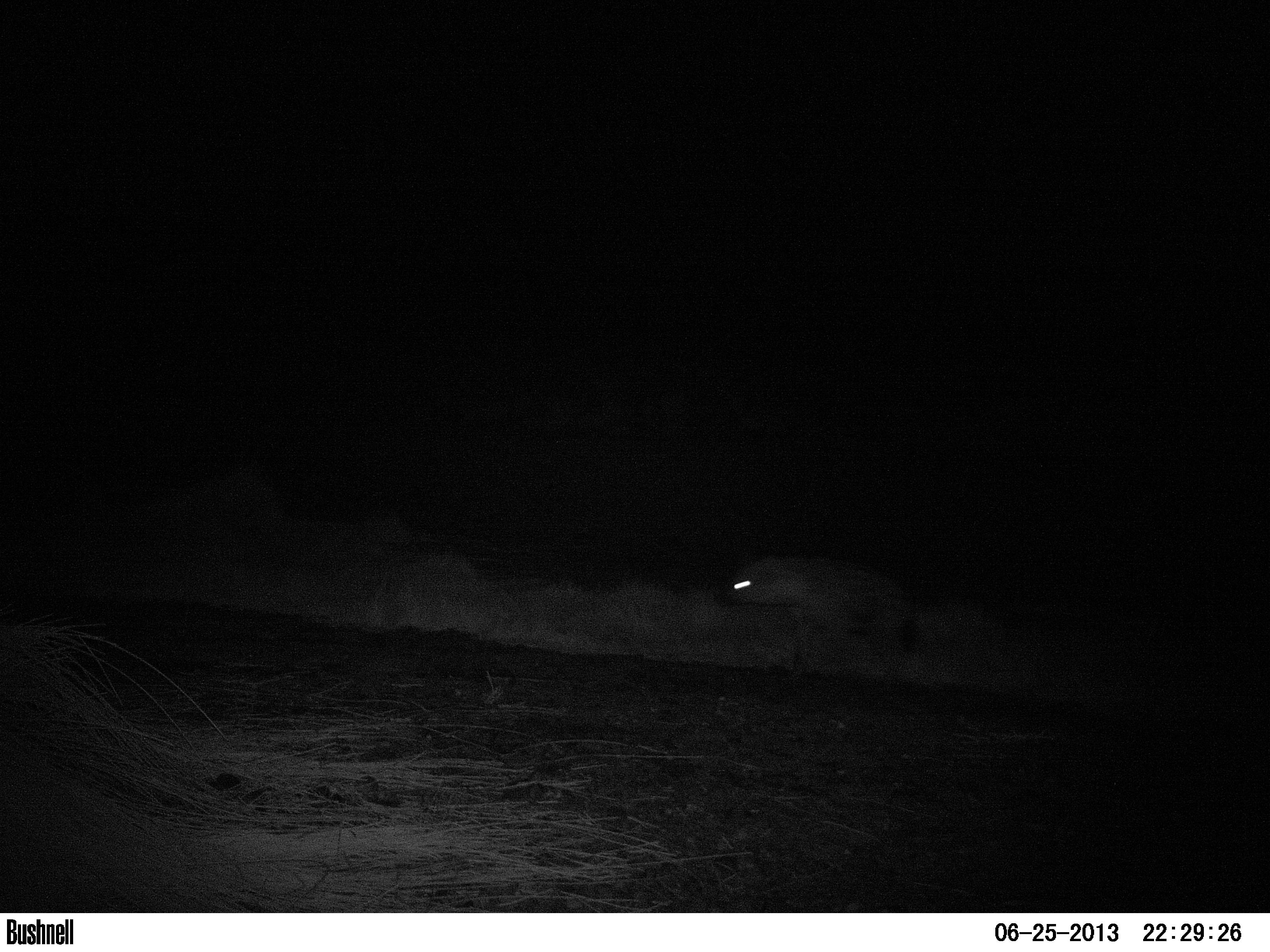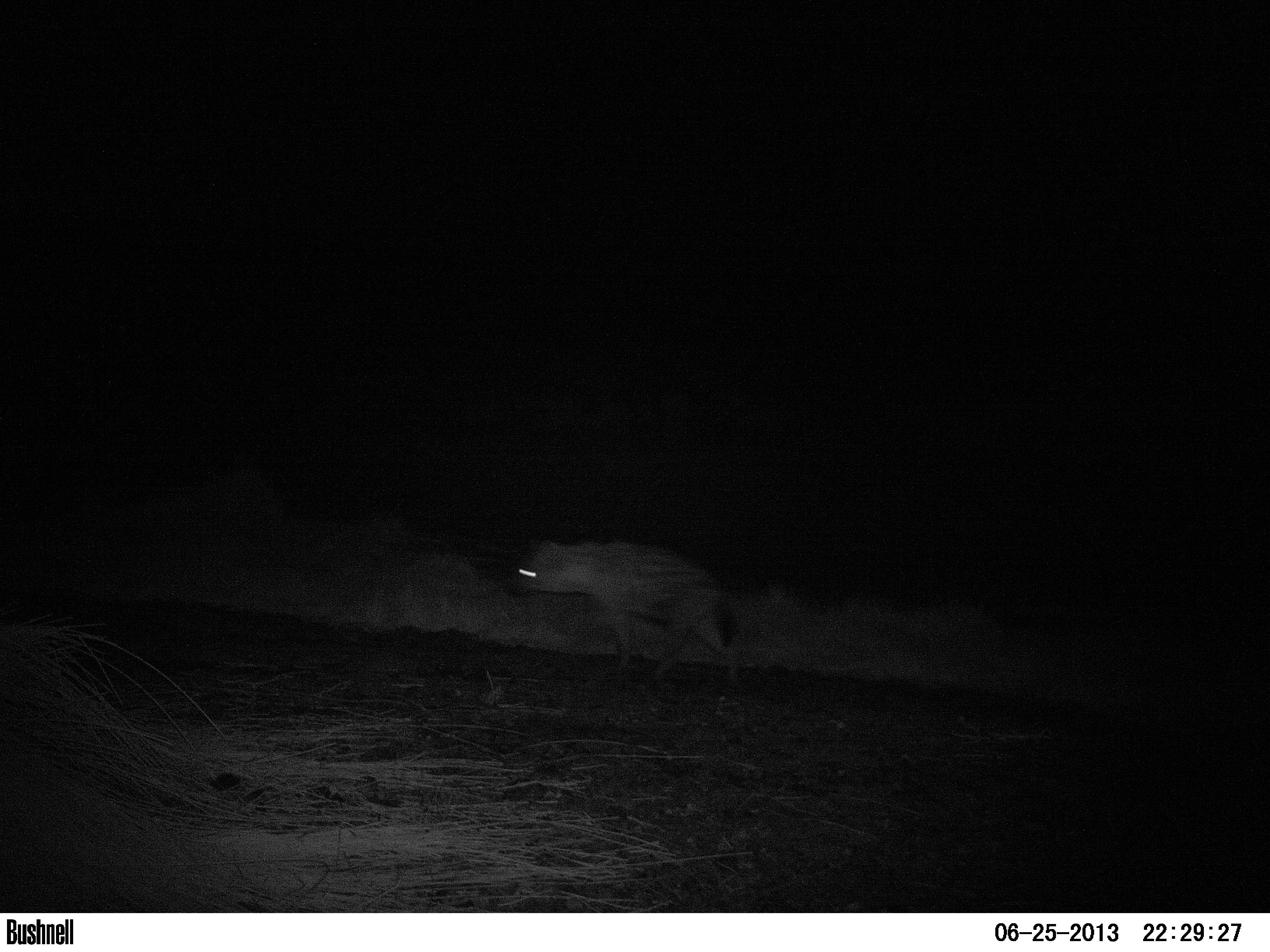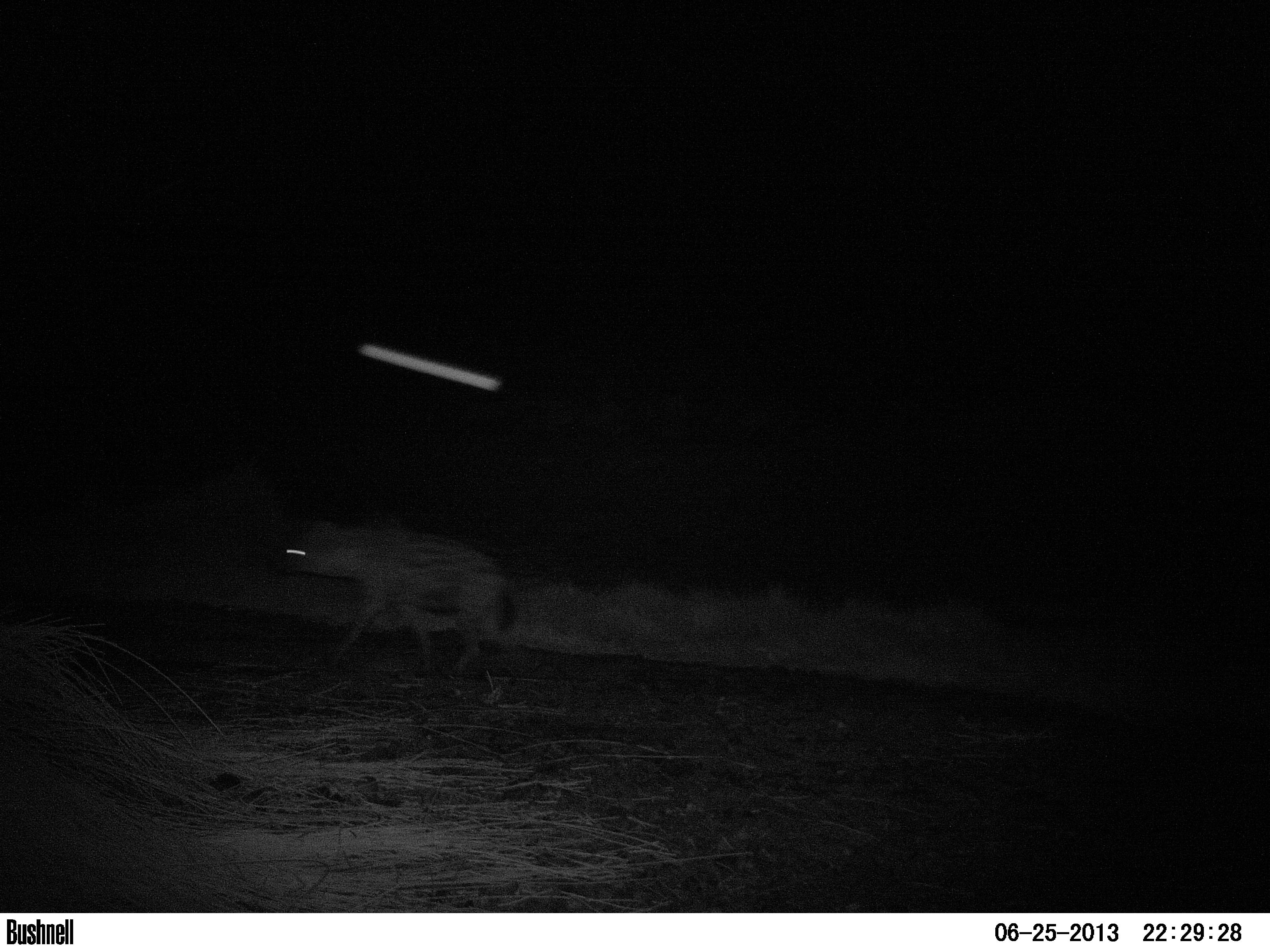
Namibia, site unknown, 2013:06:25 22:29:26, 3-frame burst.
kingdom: Animalia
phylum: Chordata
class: Mammalia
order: Carnivora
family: Hyaenidae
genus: Crocuta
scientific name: Crocuta crocuta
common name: spotted hyena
Crocuta crocuta (spotted hyena).